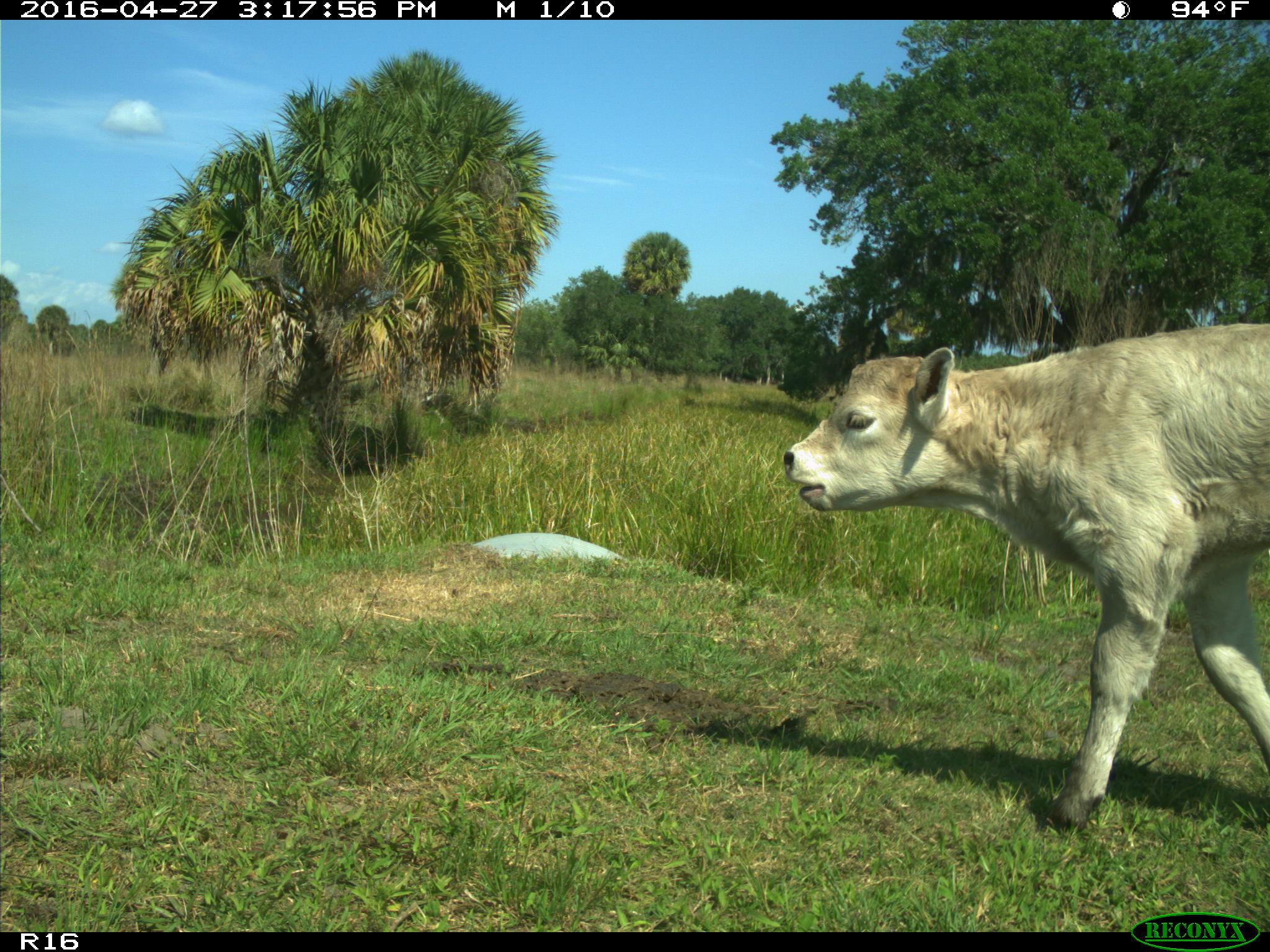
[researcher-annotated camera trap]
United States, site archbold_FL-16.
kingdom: Animalia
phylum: Chordata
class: Mammalia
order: Artiodactyla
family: Bovidae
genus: Bos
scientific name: Bos taurus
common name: domestic cow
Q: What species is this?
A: Bos taurus (domestic cow).